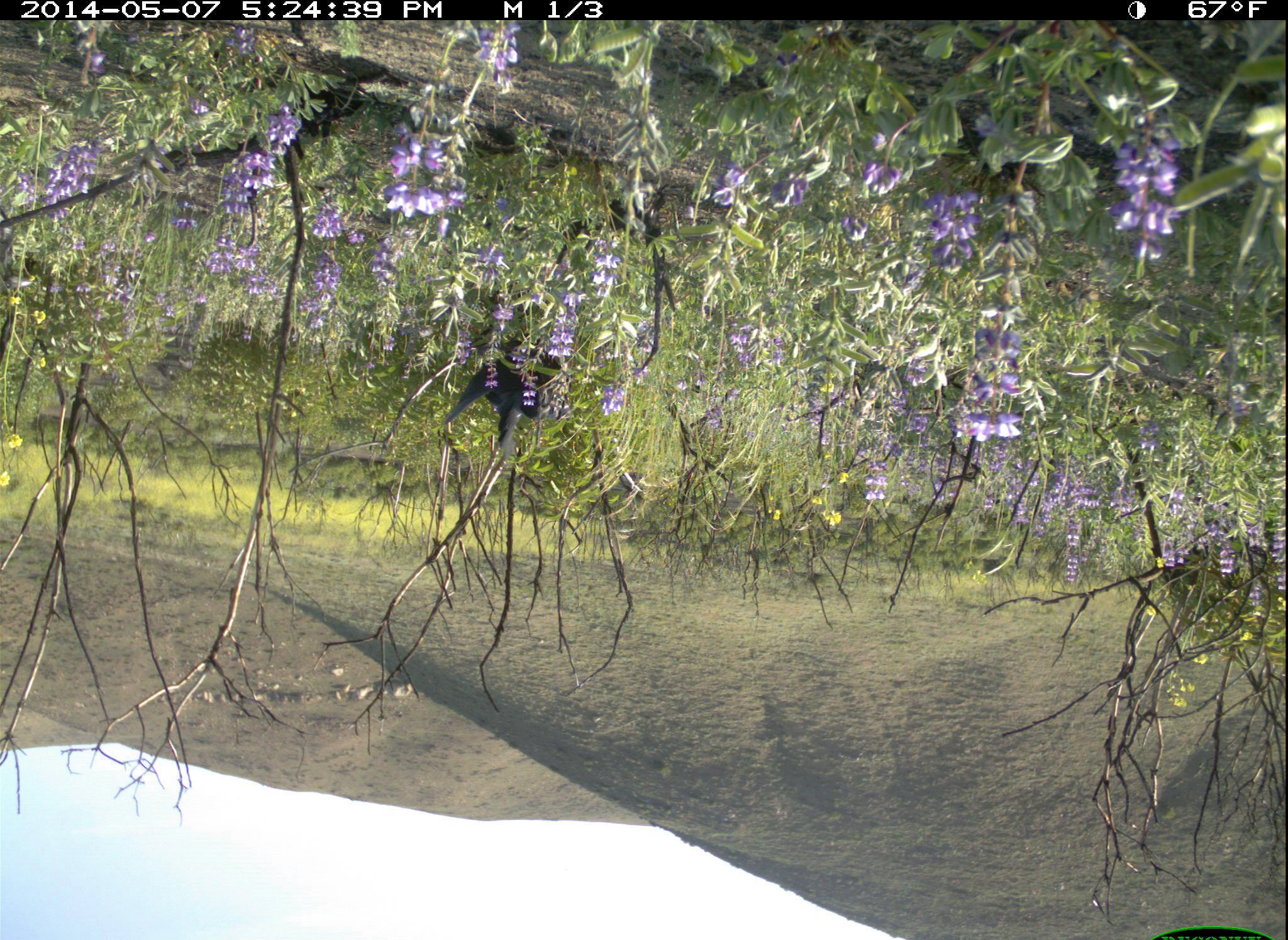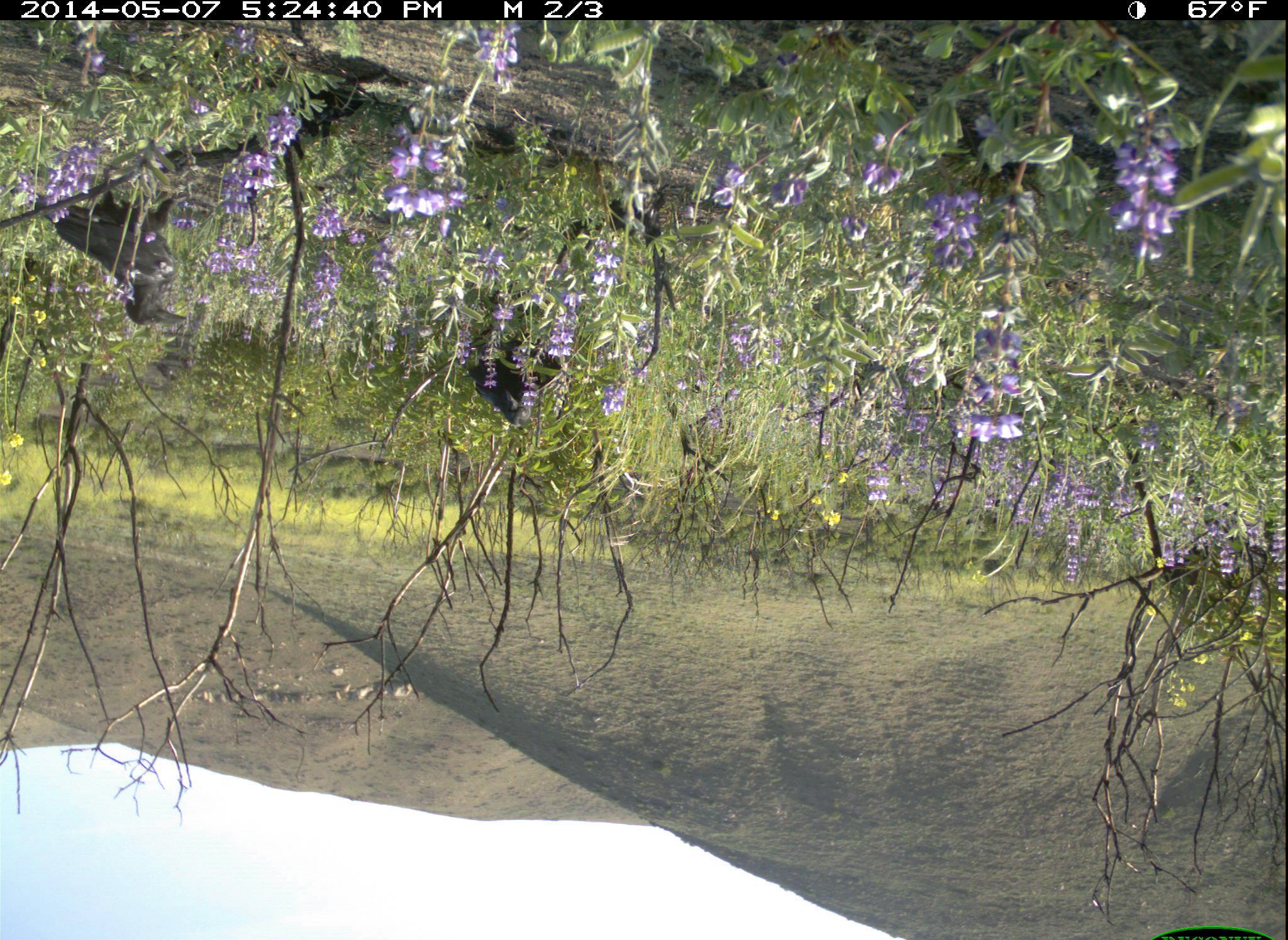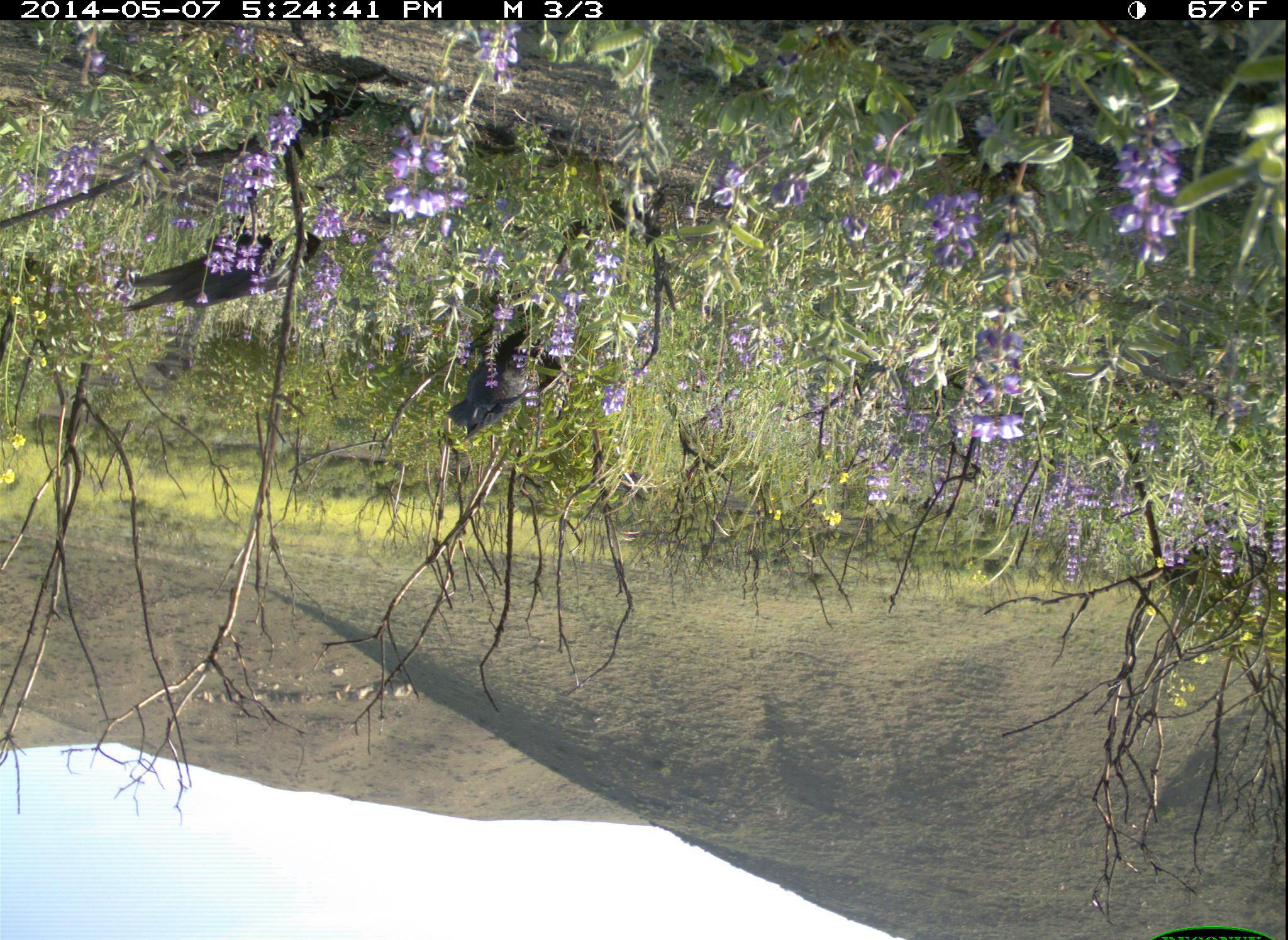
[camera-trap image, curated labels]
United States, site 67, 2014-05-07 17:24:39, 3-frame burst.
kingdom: Animalia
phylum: Chordata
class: Aves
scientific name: Aves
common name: bird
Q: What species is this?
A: Bird (Aves).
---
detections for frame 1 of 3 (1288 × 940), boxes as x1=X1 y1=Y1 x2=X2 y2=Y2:
bird: x1=438 y1=327 x2=564 y2=457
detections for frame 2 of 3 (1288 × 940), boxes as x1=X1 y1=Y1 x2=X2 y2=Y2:
bird: x1=44 y1=178 x2=195 y2=326; x1=462 y1=327 x2=568 y2=421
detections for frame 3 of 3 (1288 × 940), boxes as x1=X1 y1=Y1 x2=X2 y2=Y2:
bird: x1=130 y1=230 x2=321 y2=316; x1=444 y1=310 x2=568 y2=440